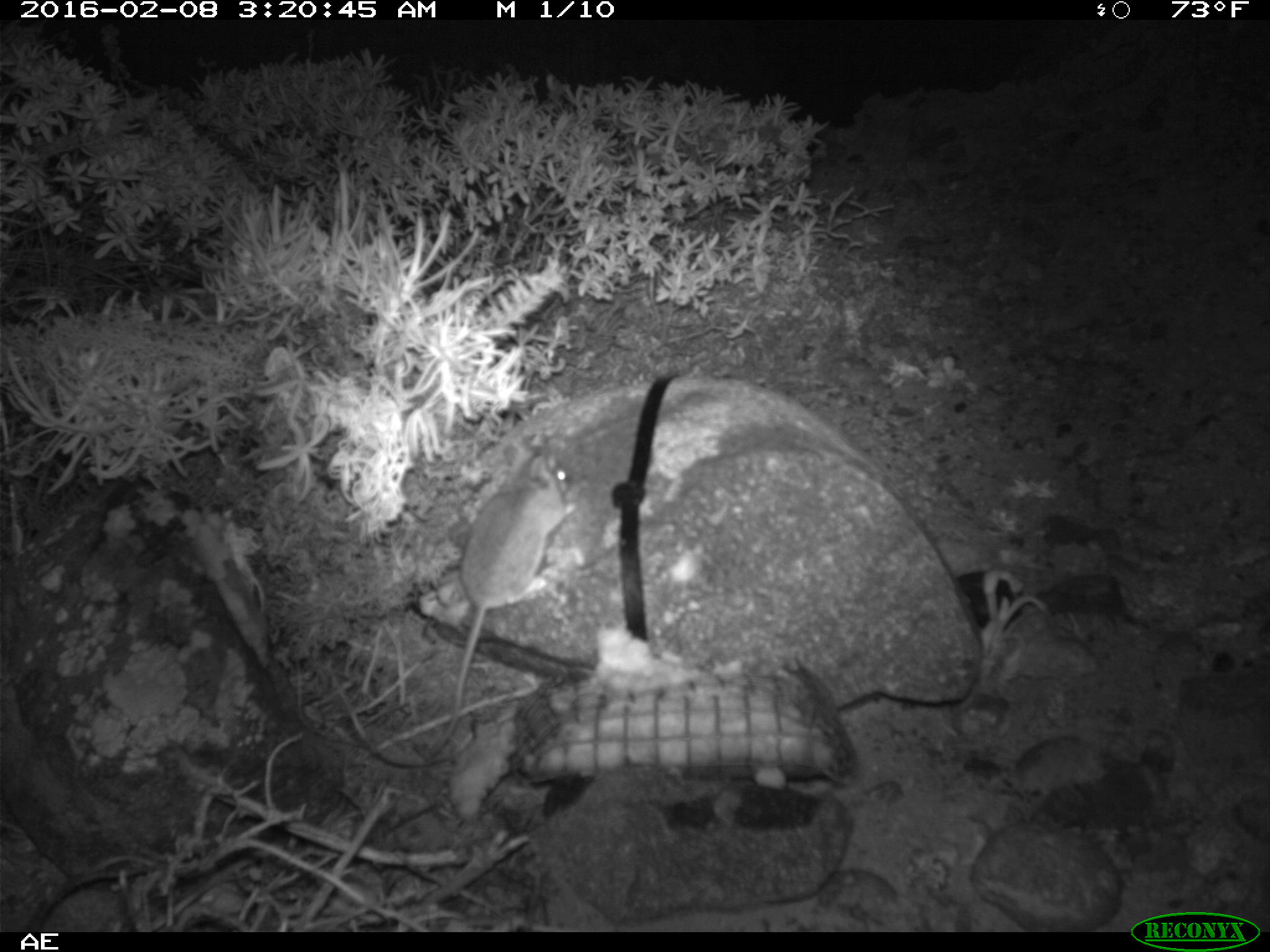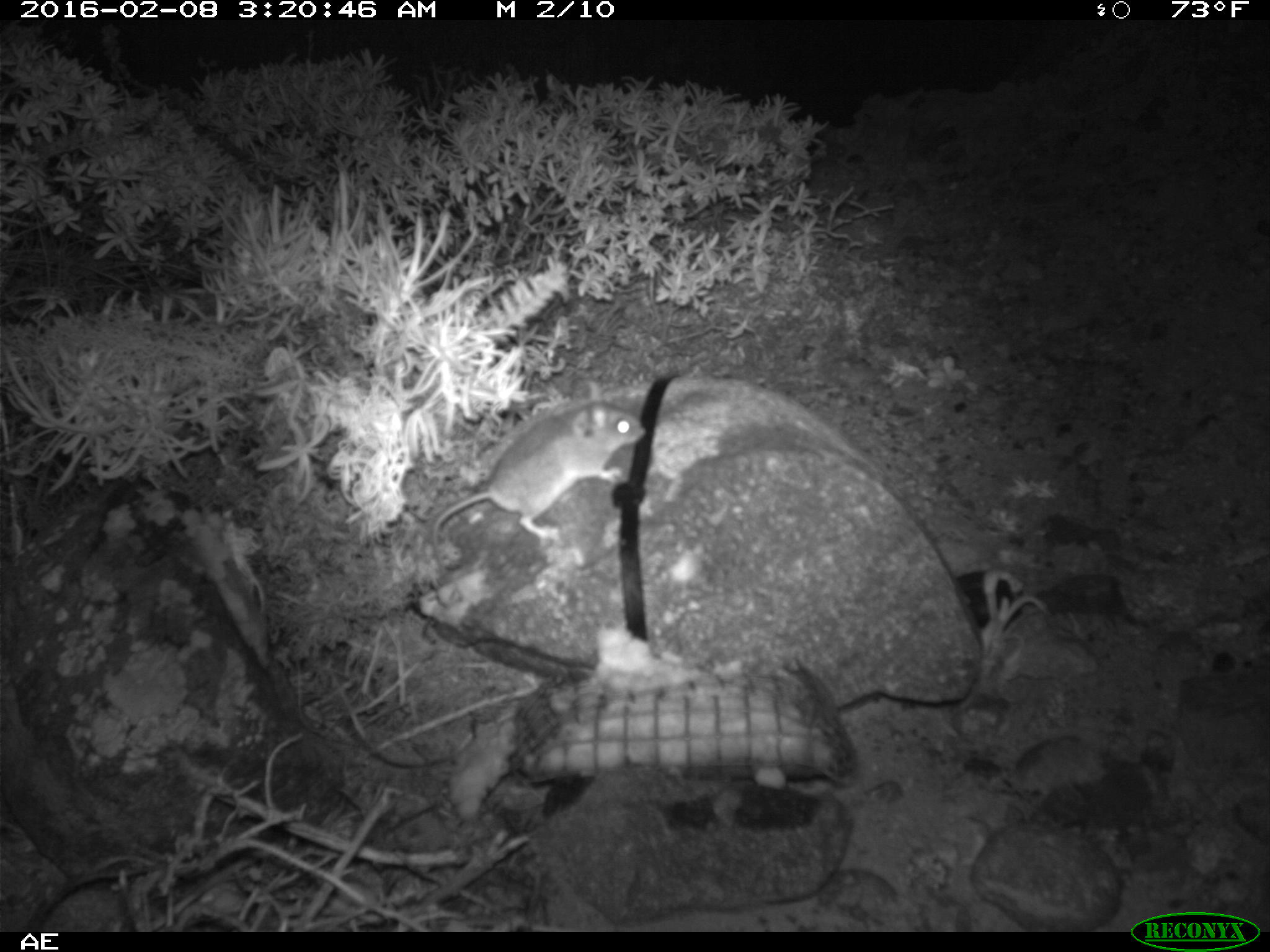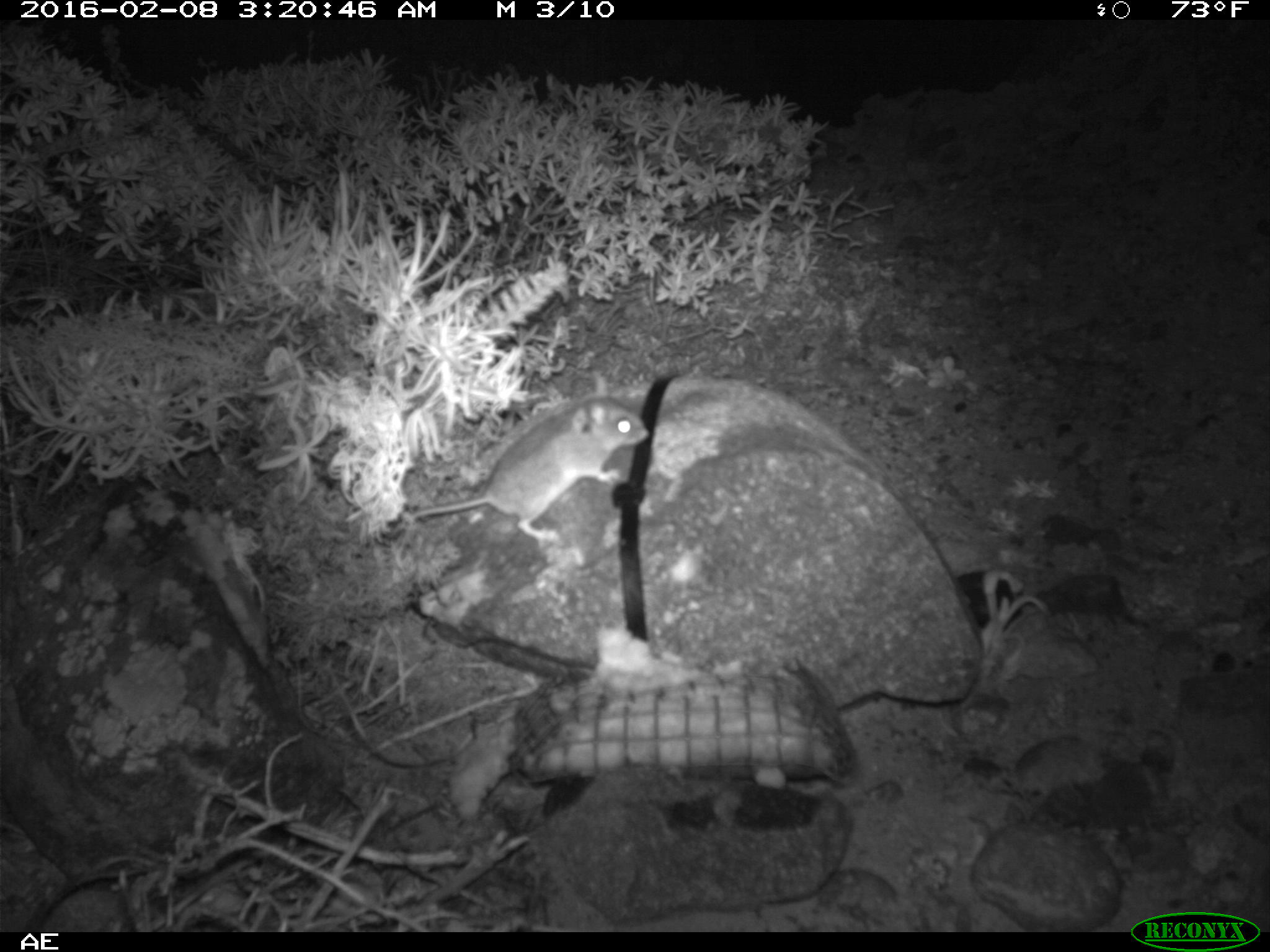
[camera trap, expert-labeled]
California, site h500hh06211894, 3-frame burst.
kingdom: Animalia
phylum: Chordata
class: Mammalia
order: Rodentia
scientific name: Rodentia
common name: rodent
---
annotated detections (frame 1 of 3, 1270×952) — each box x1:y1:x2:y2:
rodent: 427:444:574:757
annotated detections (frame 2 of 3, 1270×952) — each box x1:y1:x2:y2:
rodent: 432:382:644:598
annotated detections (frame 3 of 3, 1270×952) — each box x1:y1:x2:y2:
rodent: 397:369:649:539